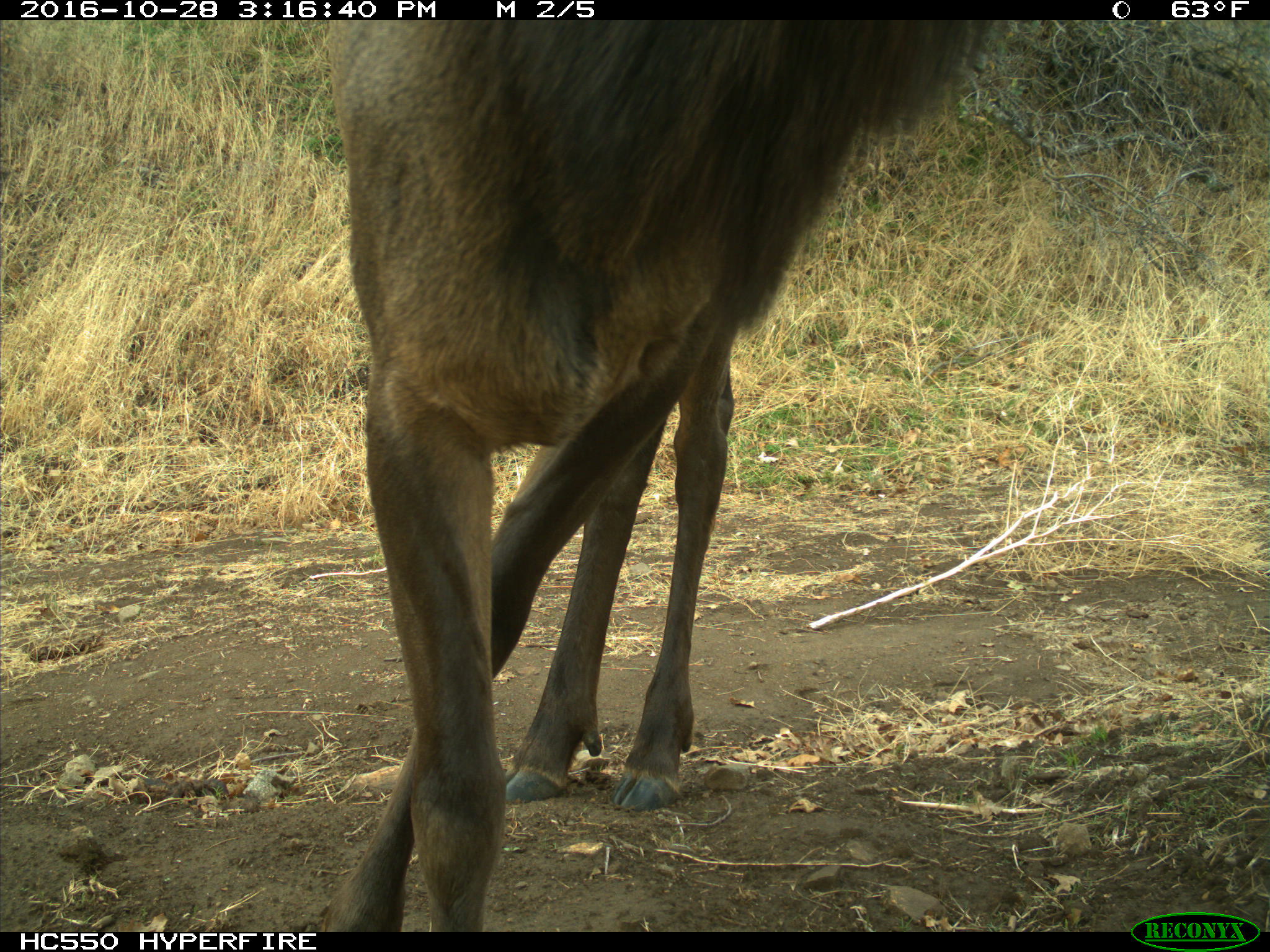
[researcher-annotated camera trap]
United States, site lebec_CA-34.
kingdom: Animalia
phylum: Chordata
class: Mammalia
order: Artiodactyla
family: Cervidae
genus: Cervus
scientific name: Cervus canadensis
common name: elk